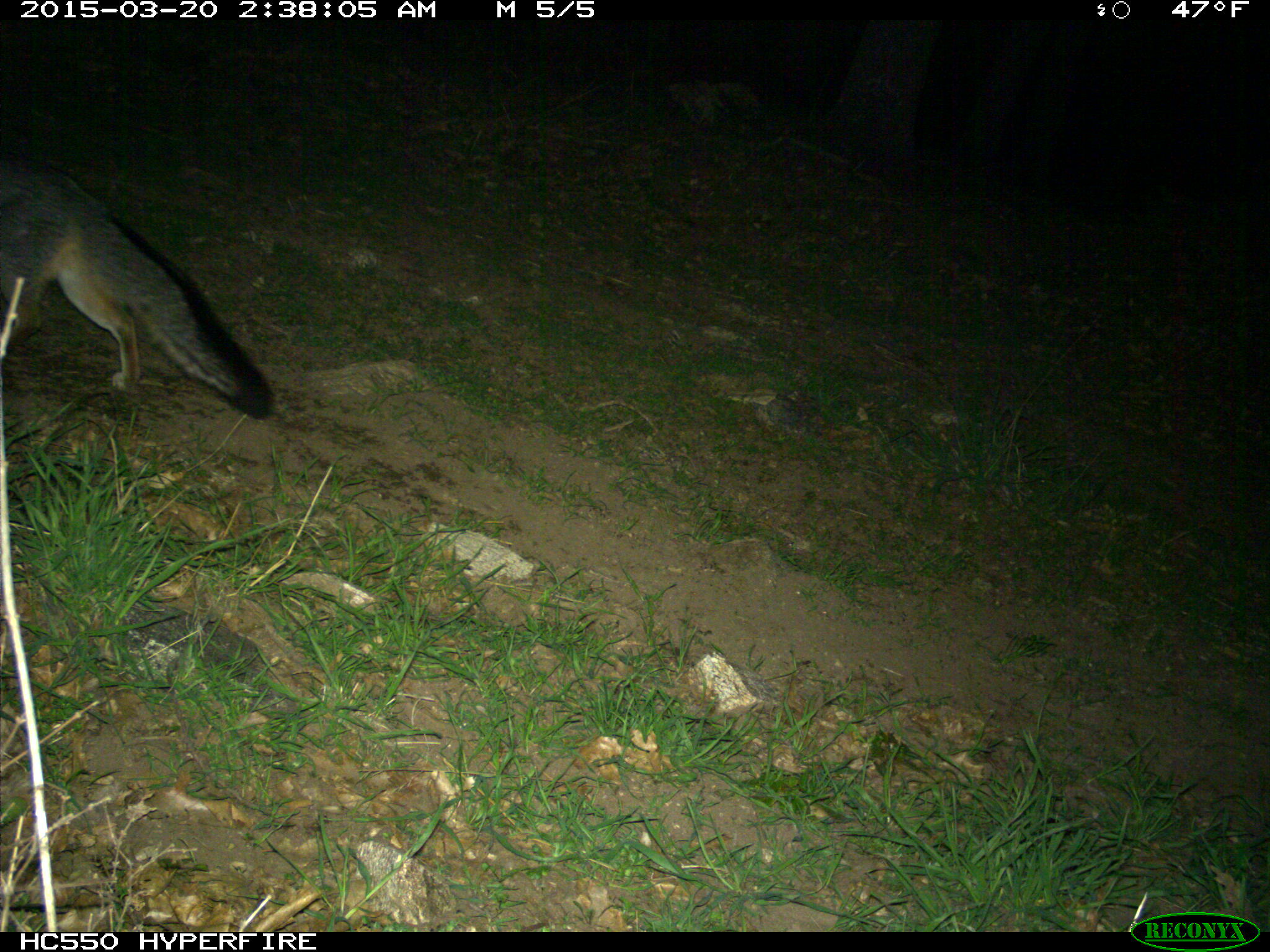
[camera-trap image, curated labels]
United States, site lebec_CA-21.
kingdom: Animalia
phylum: Chordata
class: Mammalia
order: Carnivora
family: Canidae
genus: Urocyon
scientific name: Urocyon cinereoargenteus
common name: gray fox